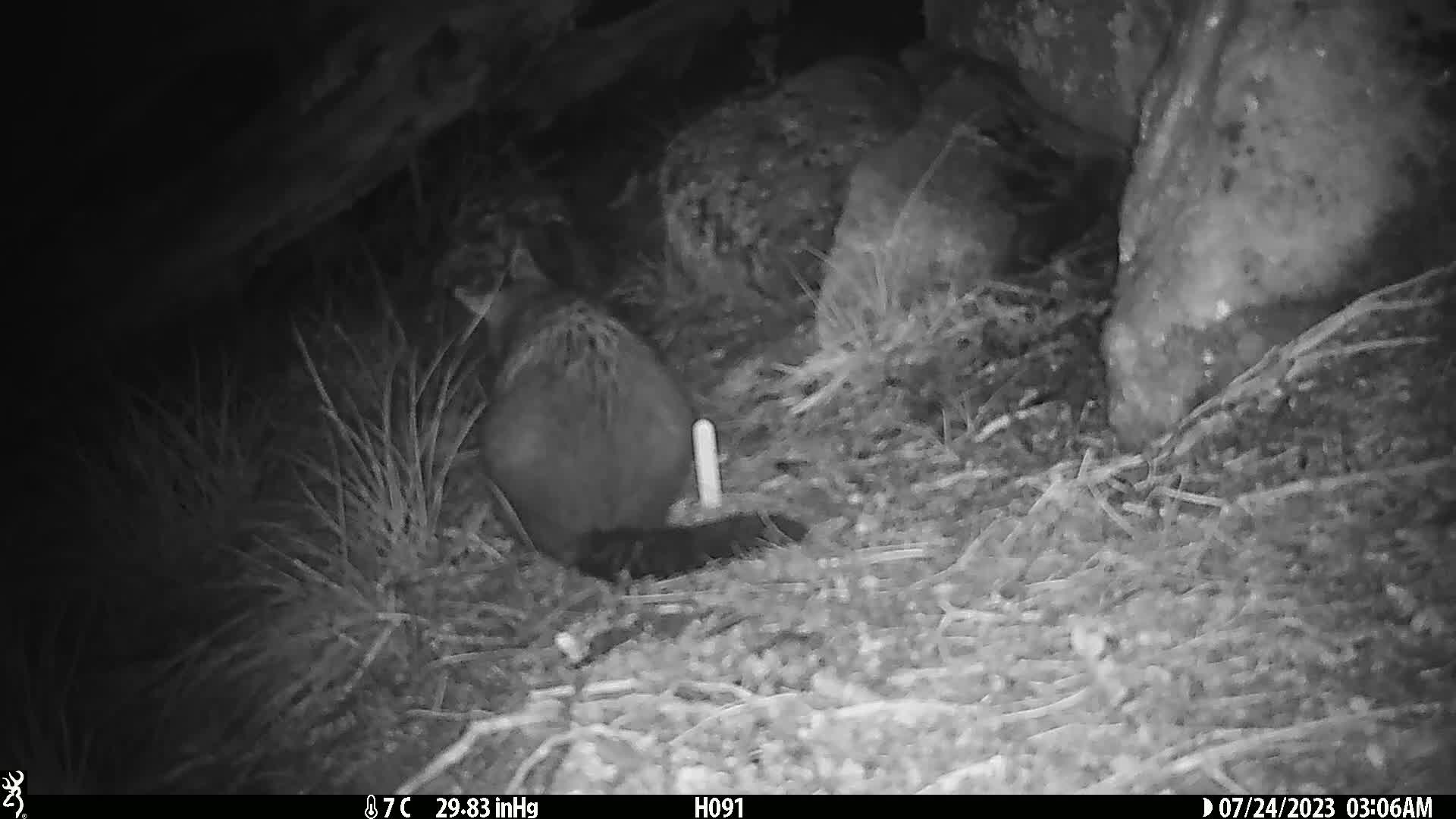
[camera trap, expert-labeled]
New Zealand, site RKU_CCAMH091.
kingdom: Animalia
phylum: Chordata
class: Mammalia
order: Diprotodontia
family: Phalangeridae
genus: Trichosurus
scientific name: Trichosurus vulpecula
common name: common brushtail possum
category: possum